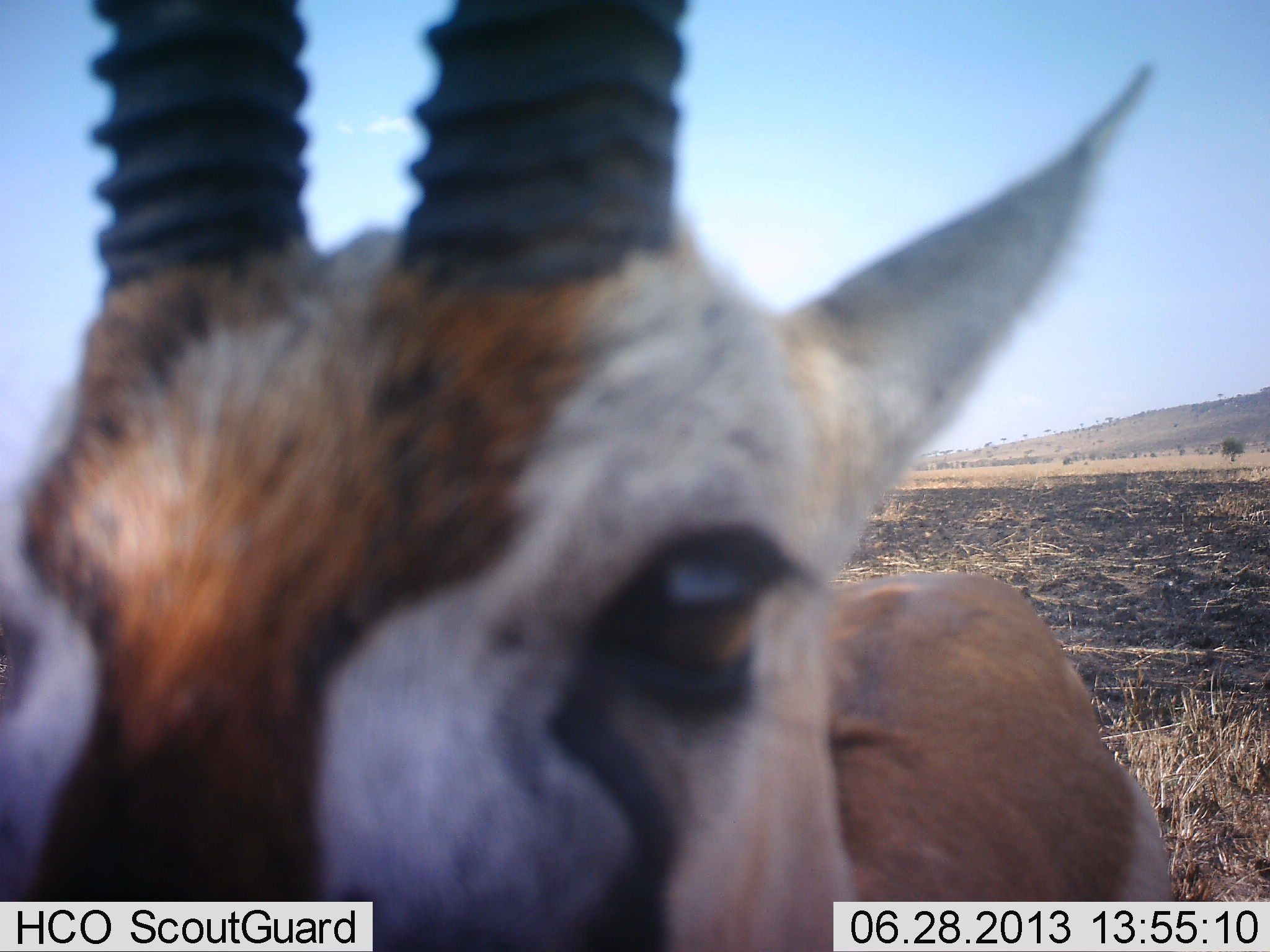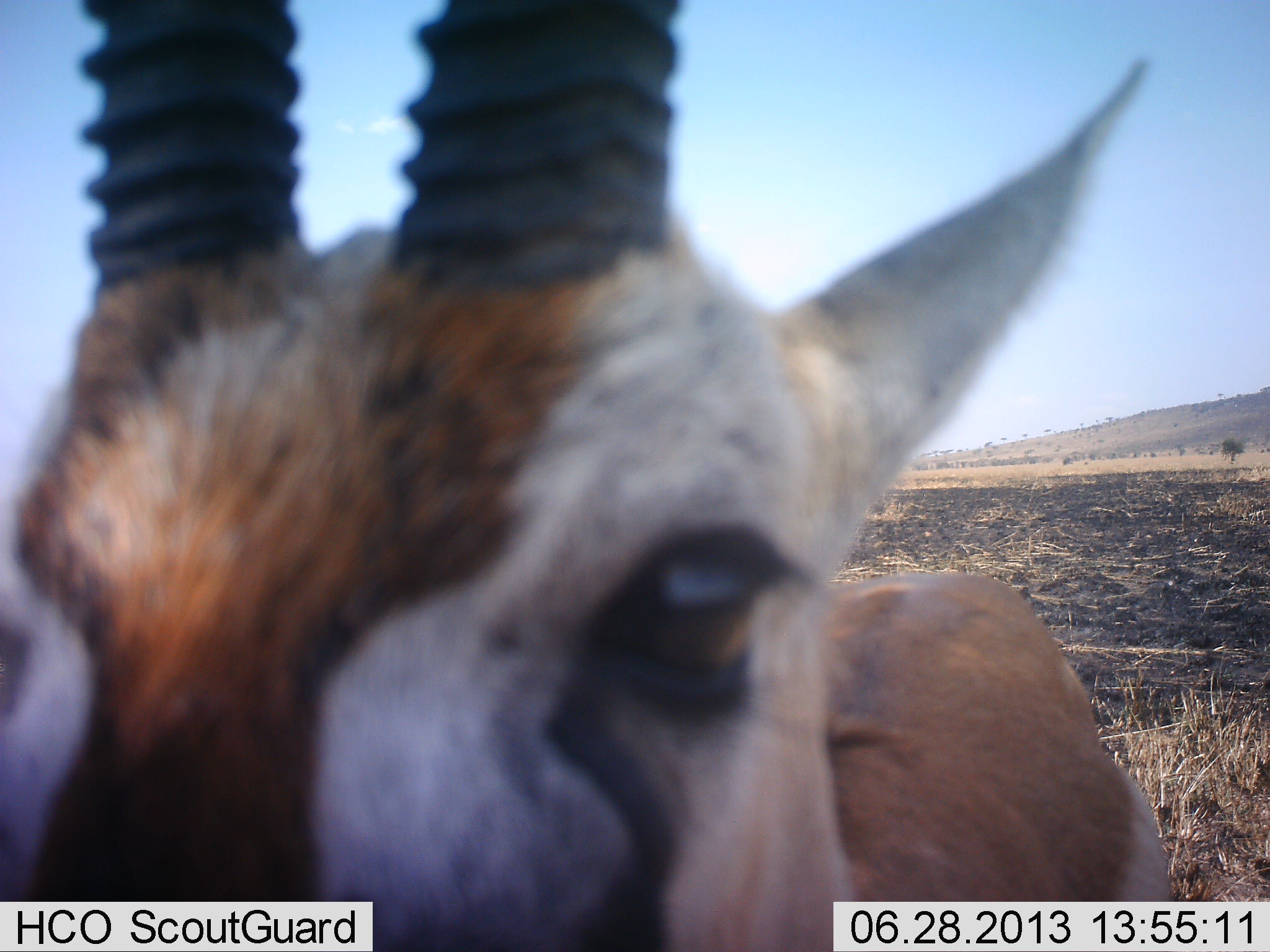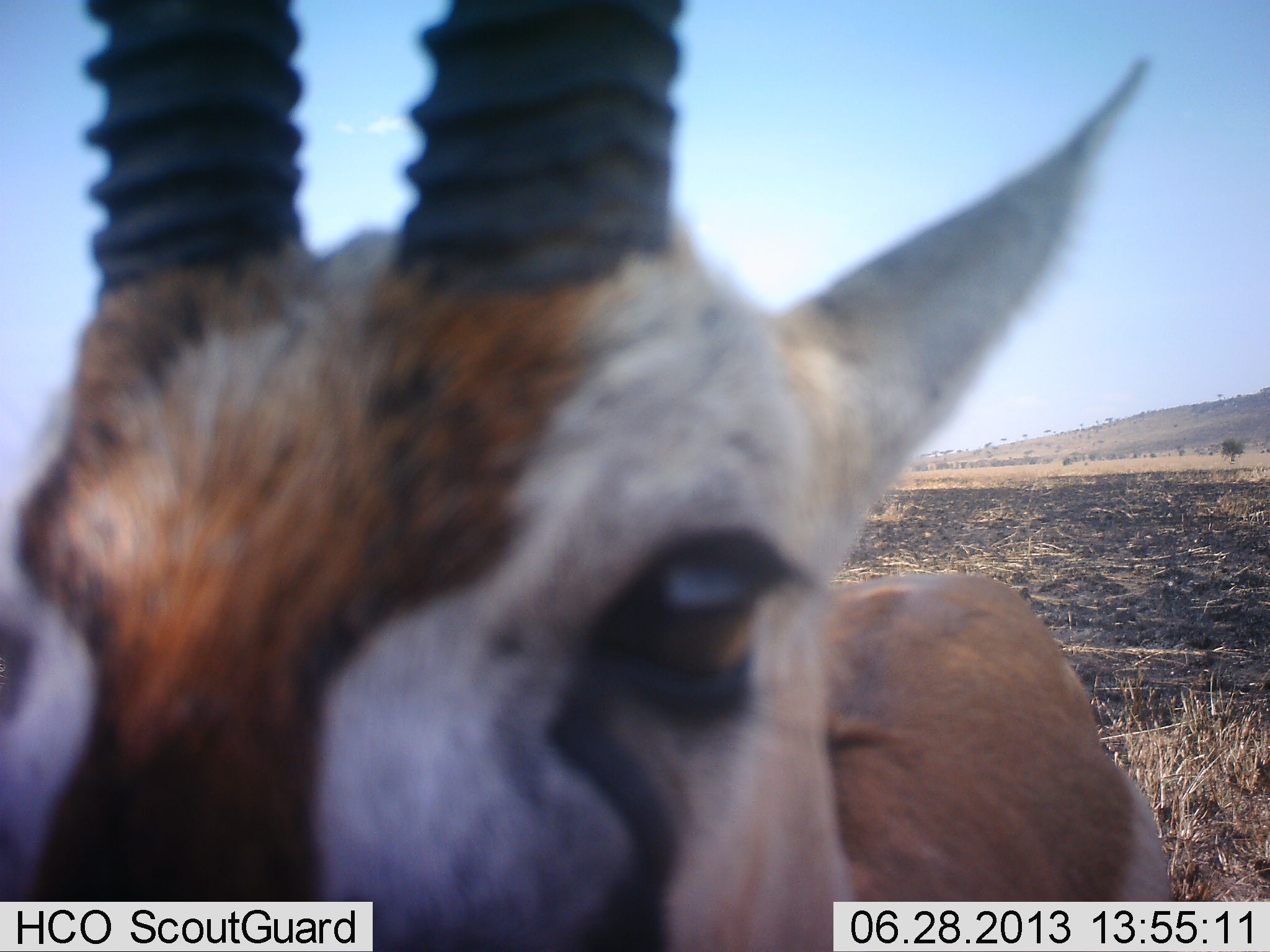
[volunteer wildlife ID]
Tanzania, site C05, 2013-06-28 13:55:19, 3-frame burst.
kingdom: Animalia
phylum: Chordata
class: Mammalia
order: Artiodactyla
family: Bovidae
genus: Eudorcas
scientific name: Eudorcas thomsonii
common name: thomson's gazelle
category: gazellethomsons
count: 1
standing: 80%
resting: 0%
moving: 0%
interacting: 30%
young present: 0%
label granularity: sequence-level